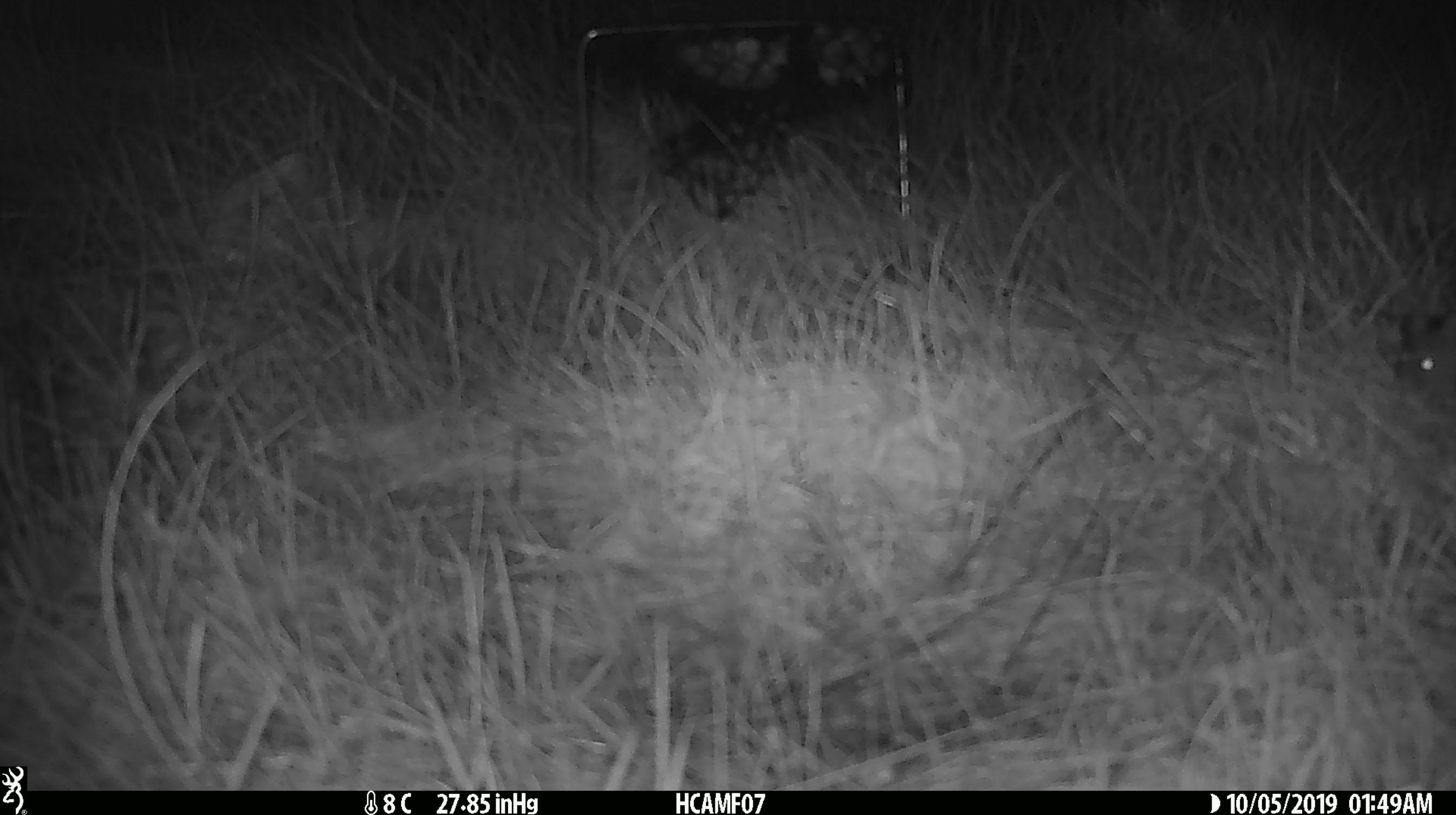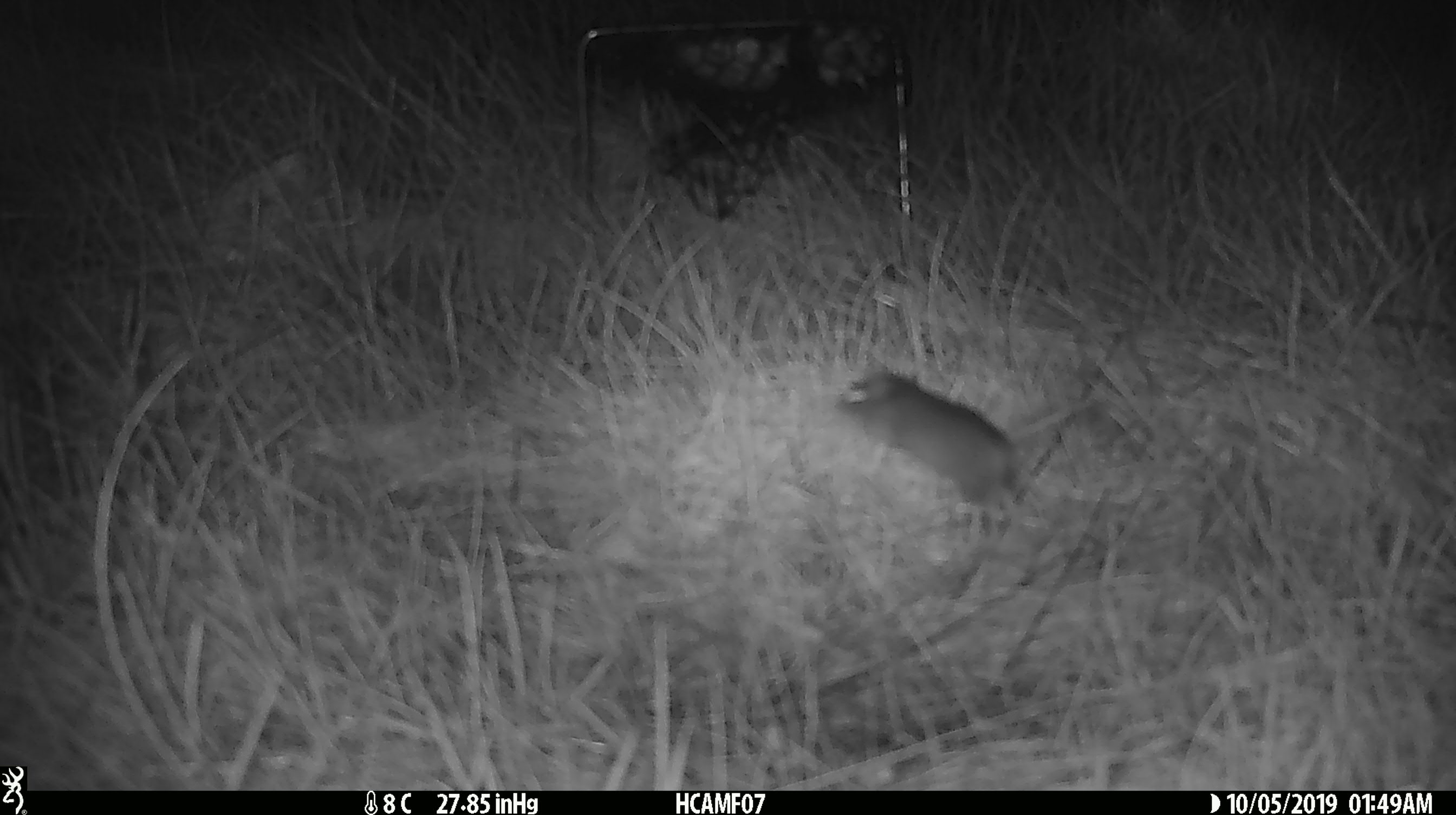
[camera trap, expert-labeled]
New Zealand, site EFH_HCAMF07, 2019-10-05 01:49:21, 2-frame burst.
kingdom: Animalia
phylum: Chordata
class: Mammalia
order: Rodentia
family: Muridae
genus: Mus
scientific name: Mus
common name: mouse